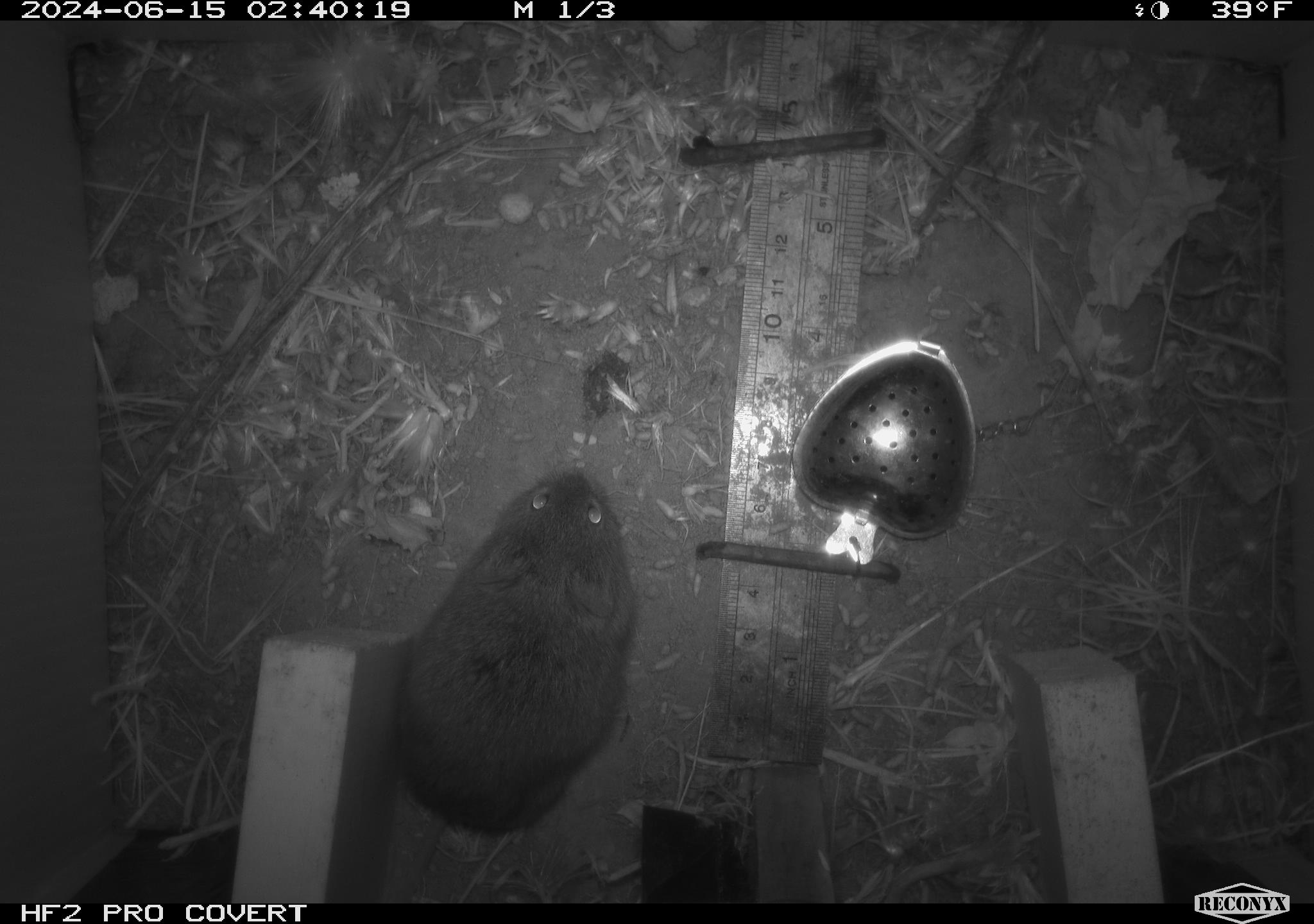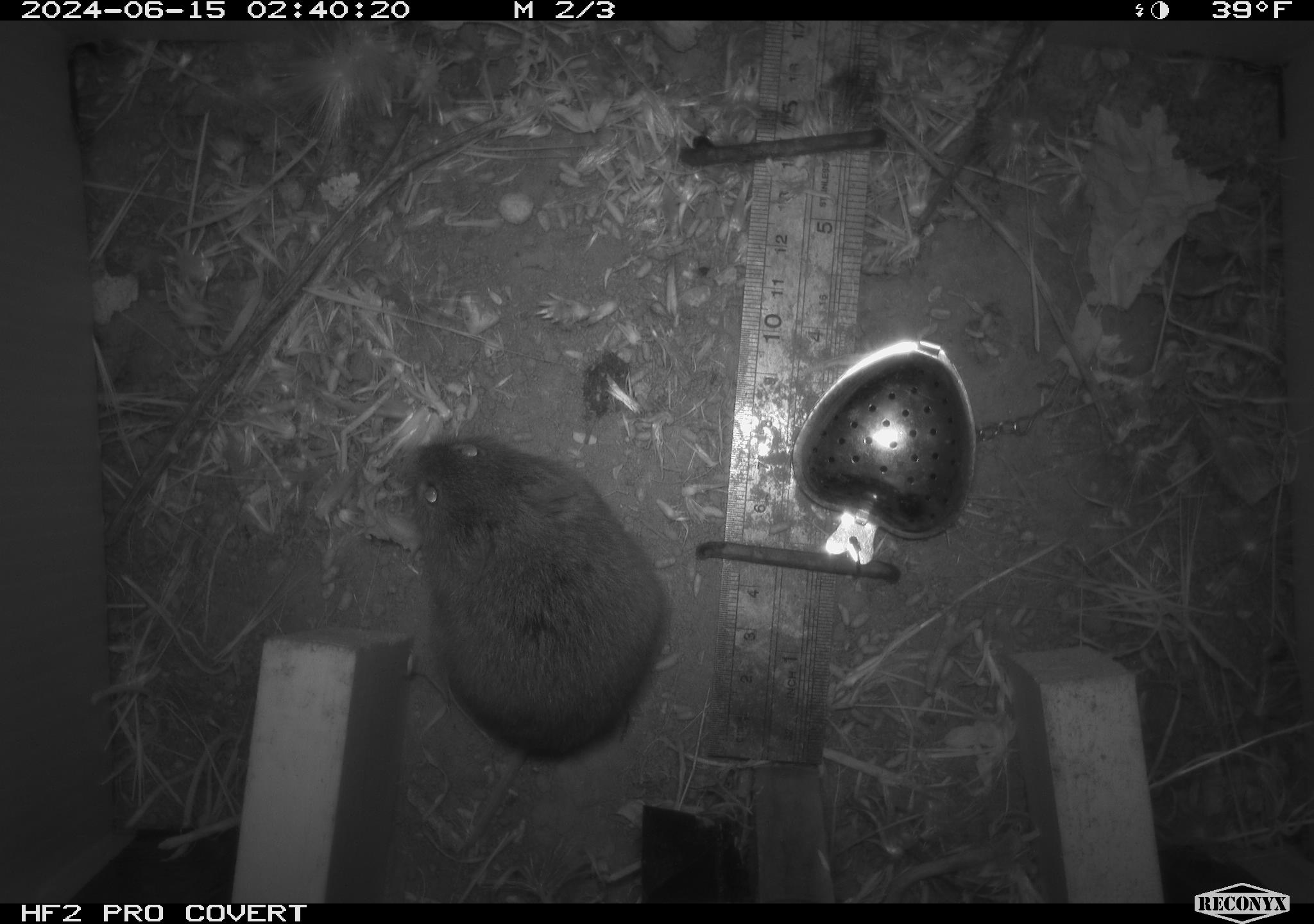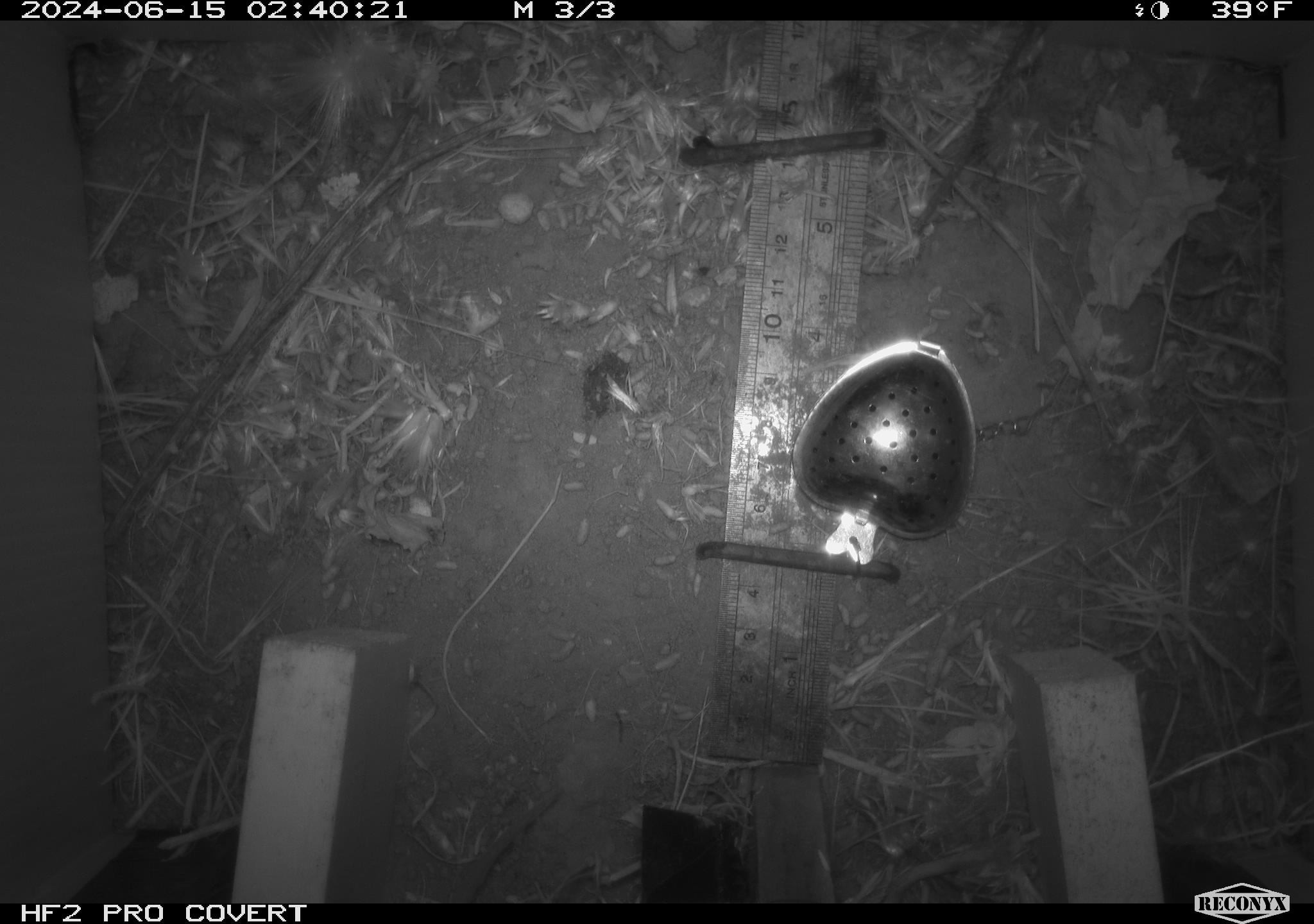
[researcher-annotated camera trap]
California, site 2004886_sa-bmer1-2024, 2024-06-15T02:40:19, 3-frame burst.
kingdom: Animalia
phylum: Chordata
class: Mammalia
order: Rodentia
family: Cricetidae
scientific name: Cricetidae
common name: hamsters, voles, lemmings, and allies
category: cricetidae family